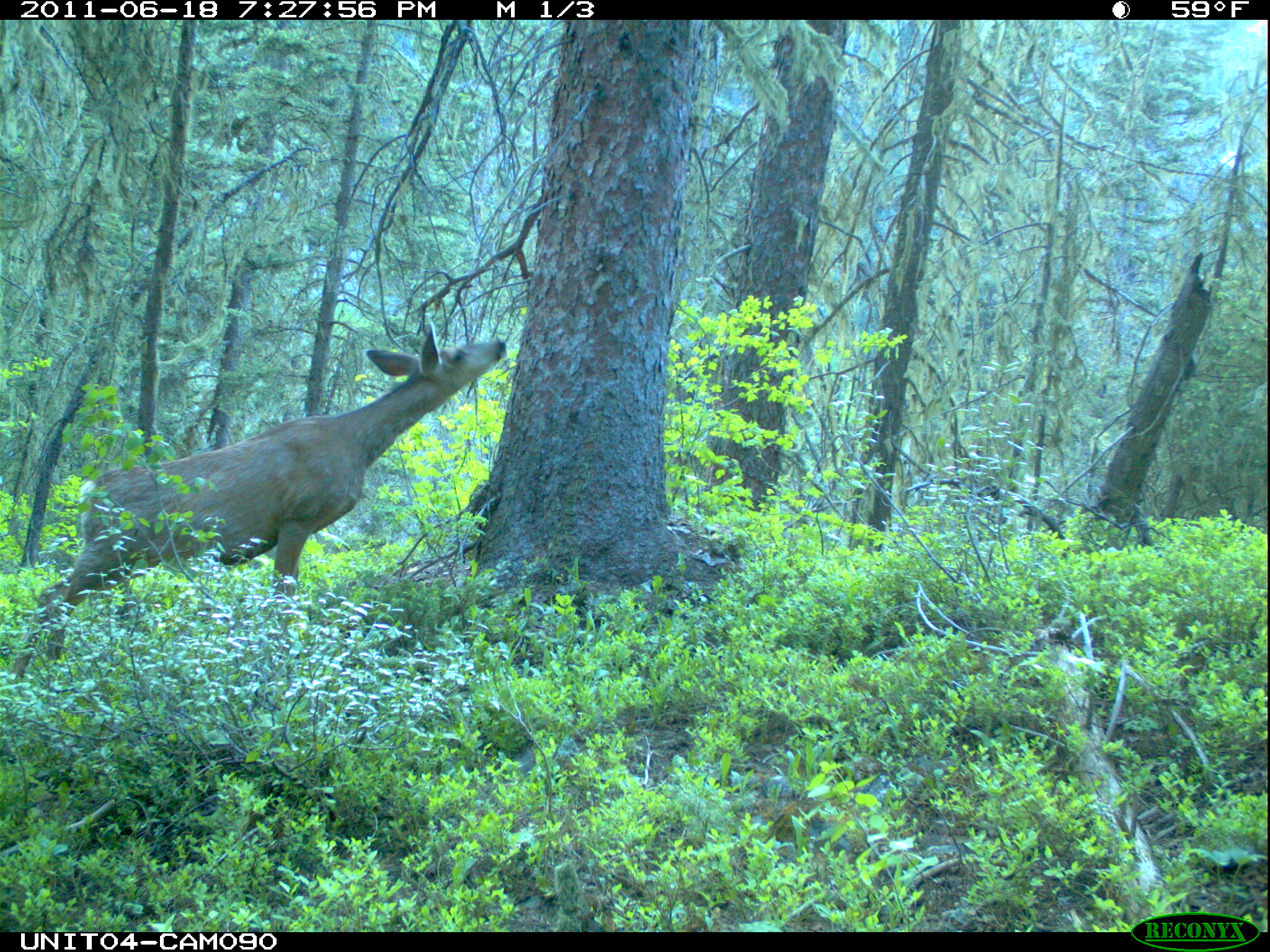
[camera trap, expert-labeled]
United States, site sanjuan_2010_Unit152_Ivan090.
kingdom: Animalia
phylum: Chordata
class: Mammalia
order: Artiodactyla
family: Cervidae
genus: Odocoileus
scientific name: Odocoileus hemionus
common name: mule deer